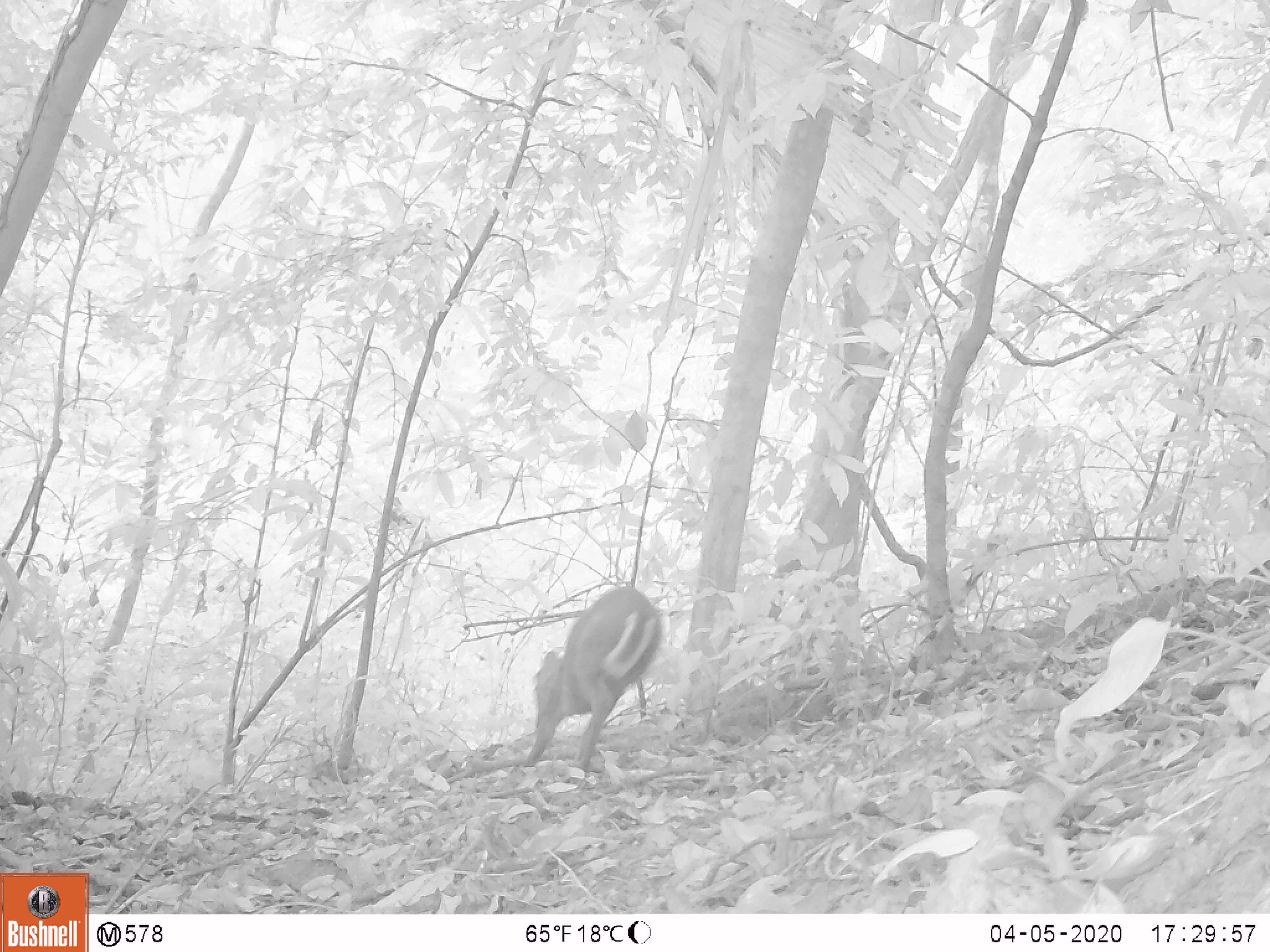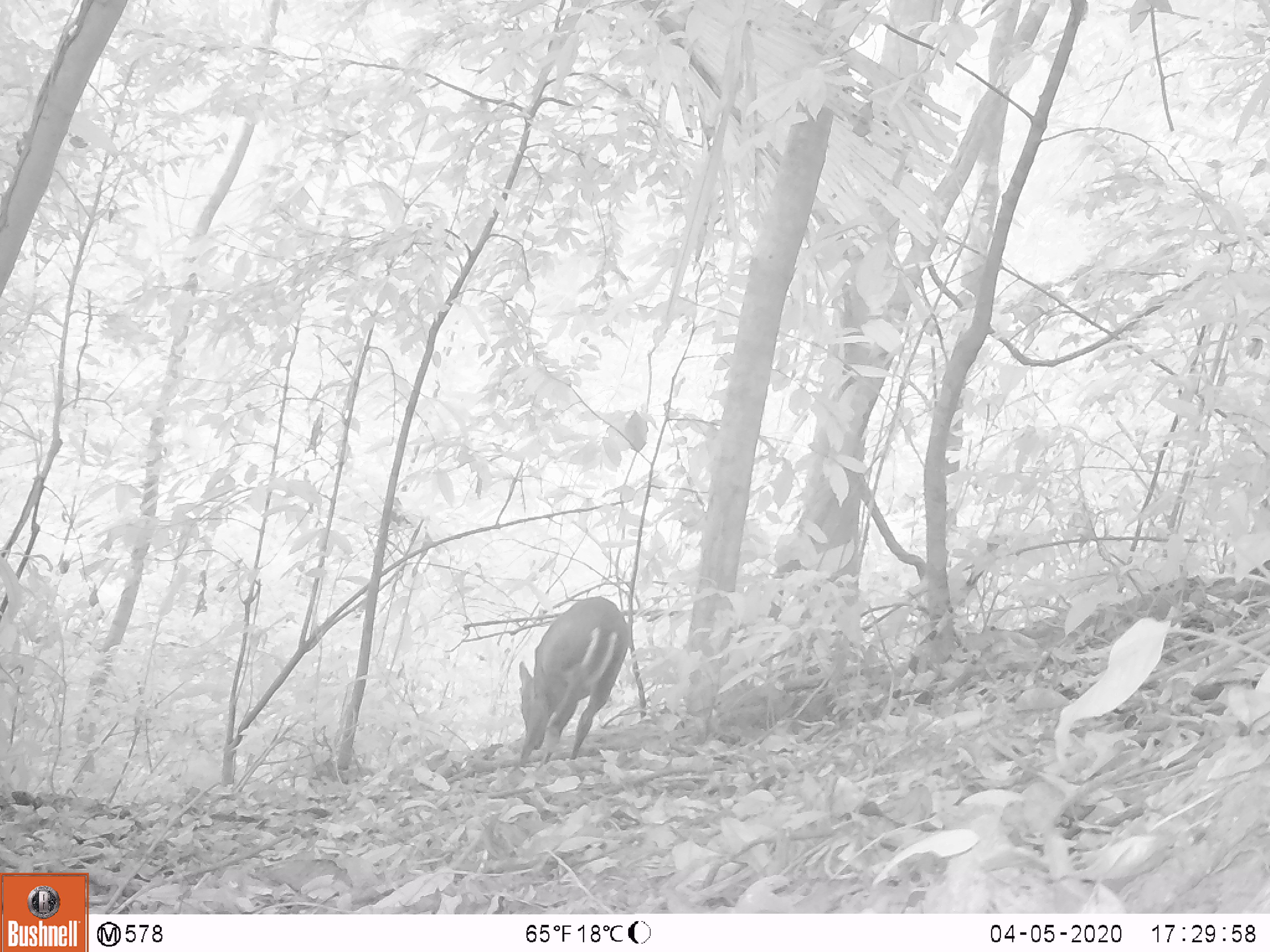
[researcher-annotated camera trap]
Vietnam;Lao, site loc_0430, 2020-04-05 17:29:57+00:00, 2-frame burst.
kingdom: Animalia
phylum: Chordata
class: Mammalia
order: Artiodactyla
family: Cervidae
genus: Muntiacus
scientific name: Muntiacus rooseveltorum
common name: roosevelt's muntjac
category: roosevelts muntjac group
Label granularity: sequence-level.